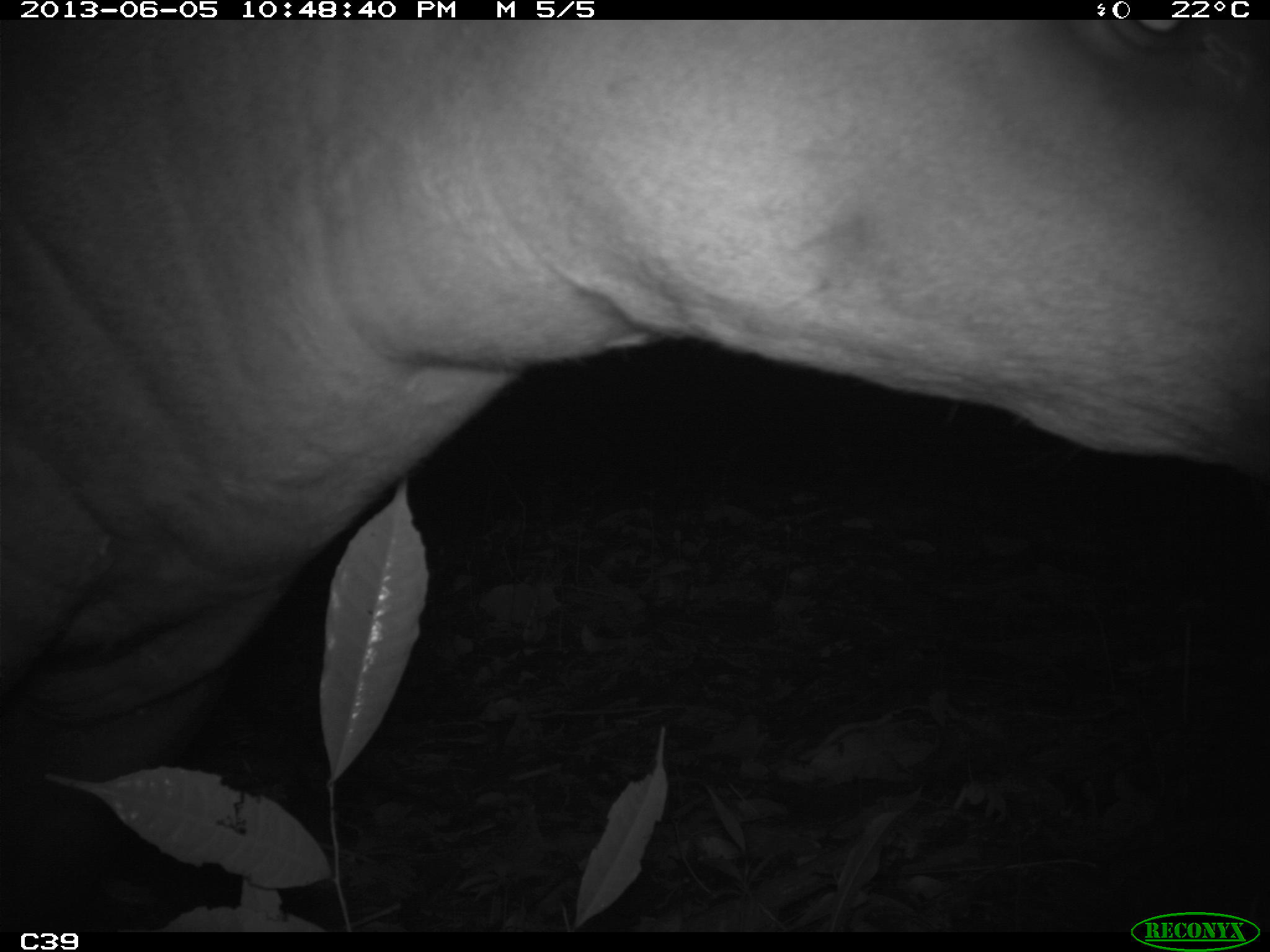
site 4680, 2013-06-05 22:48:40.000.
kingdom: Animalia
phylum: Chordata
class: Mammalia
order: Perissodactyla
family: Tapiridae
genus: Tapirus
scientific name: Tapirus terrestris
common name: south american tapir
Tapirus terrestris (south american tapir), count 1, age adult, sex male.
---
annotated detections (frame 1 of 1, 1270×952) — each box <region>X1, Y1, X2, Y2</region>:
tapirus terrestris: <region>0, 20, 1270, 932</region>